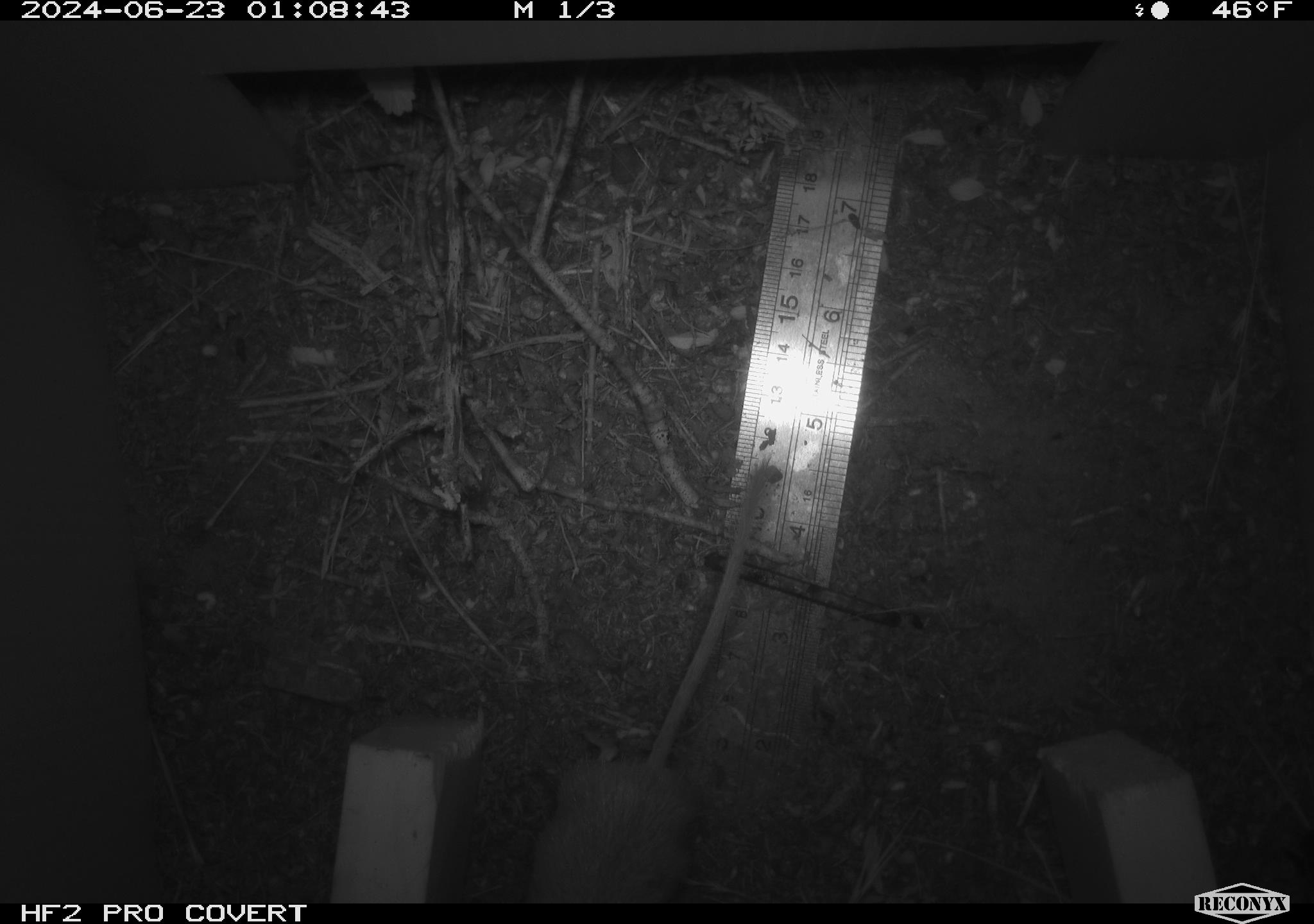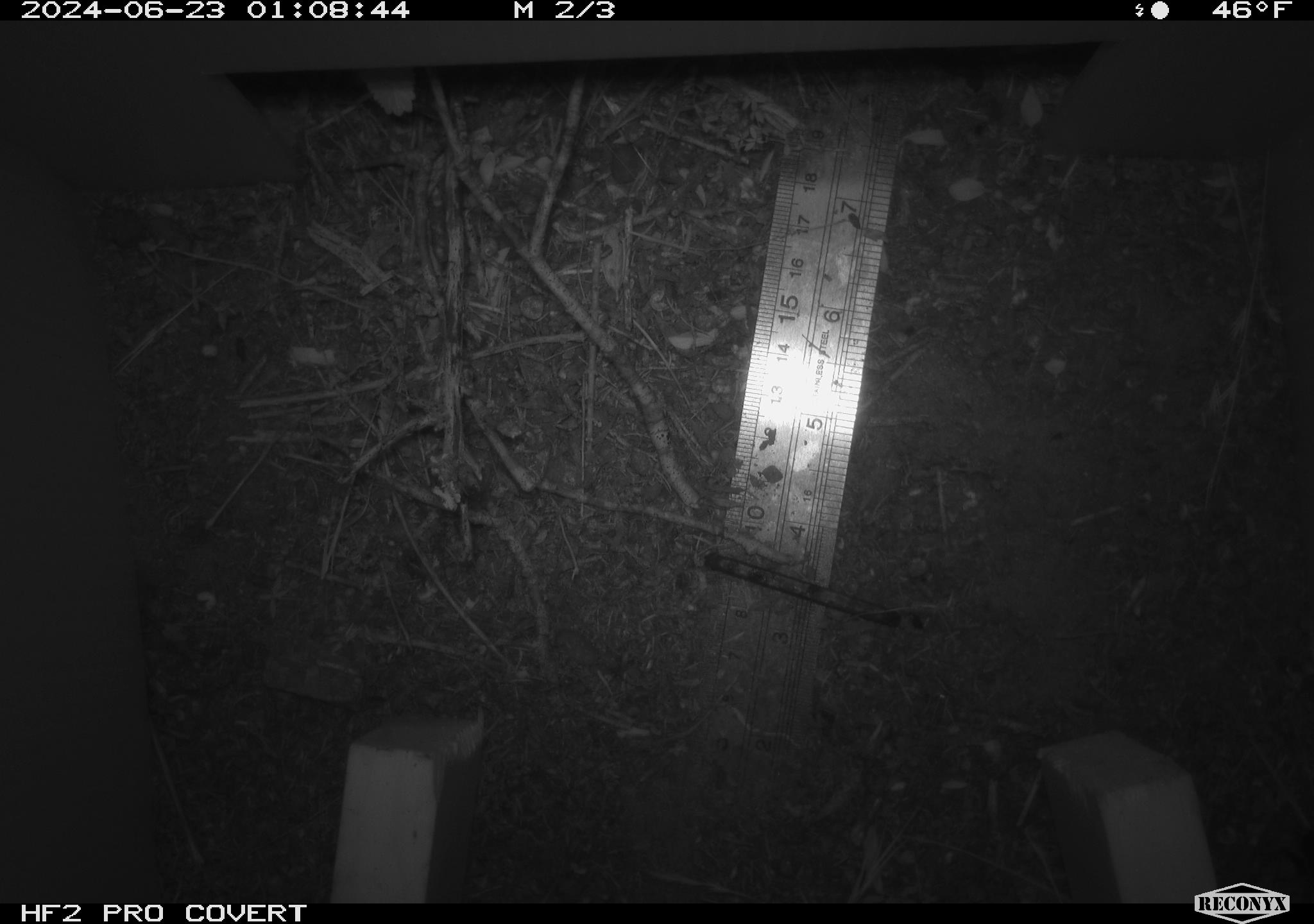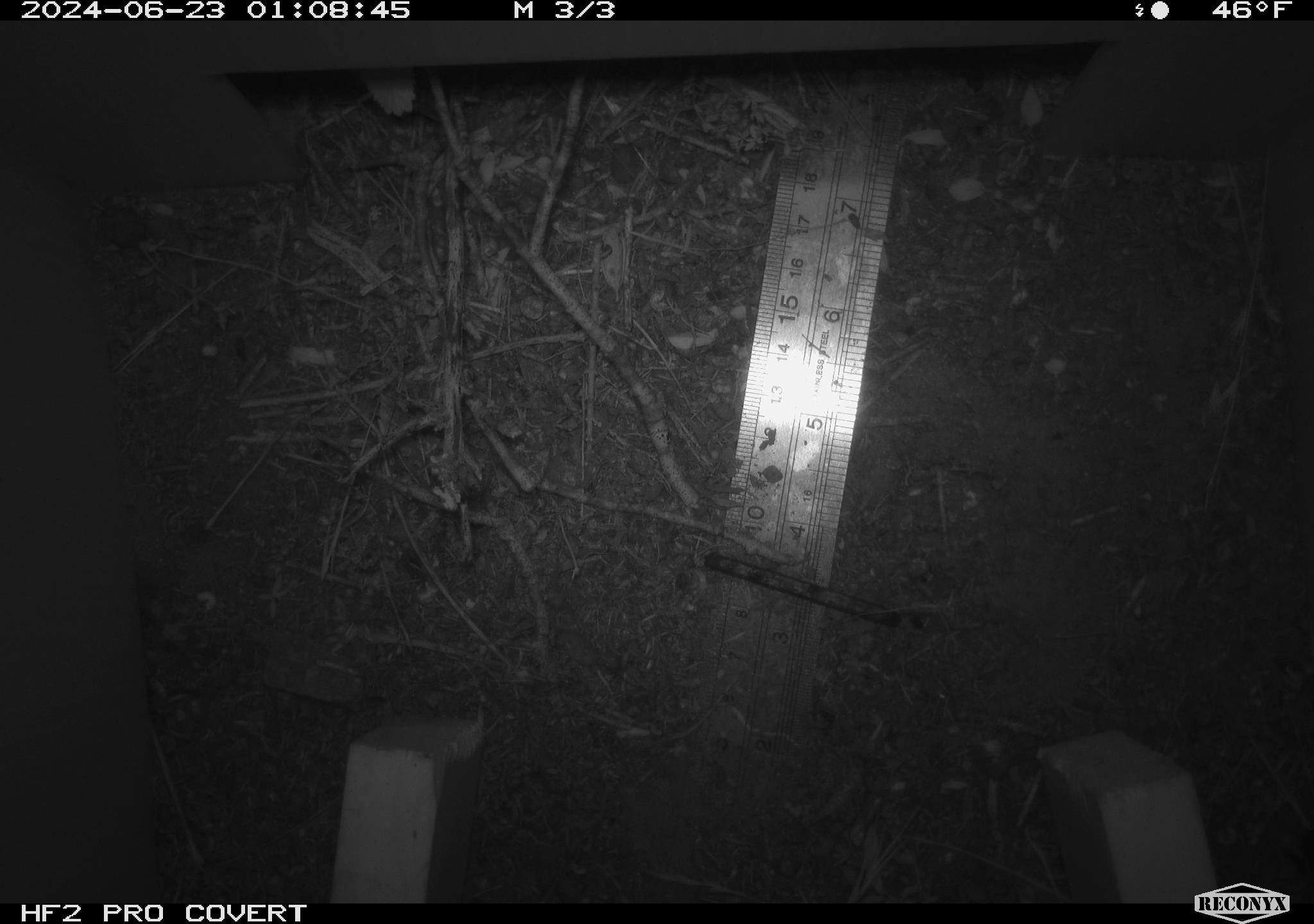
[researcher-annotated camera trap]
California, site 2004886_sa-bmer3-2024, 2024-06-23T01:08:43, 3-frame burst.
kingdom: Animalia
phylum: Chordata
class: Mammalia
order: Rodentia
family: Heteromyidae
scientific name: Heteromyidae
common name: kangaroo rats and pocket mice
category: heteromyidae family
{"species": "heteromyidae family (kangaroo rats and pocket mice) (Heteromyidae)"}